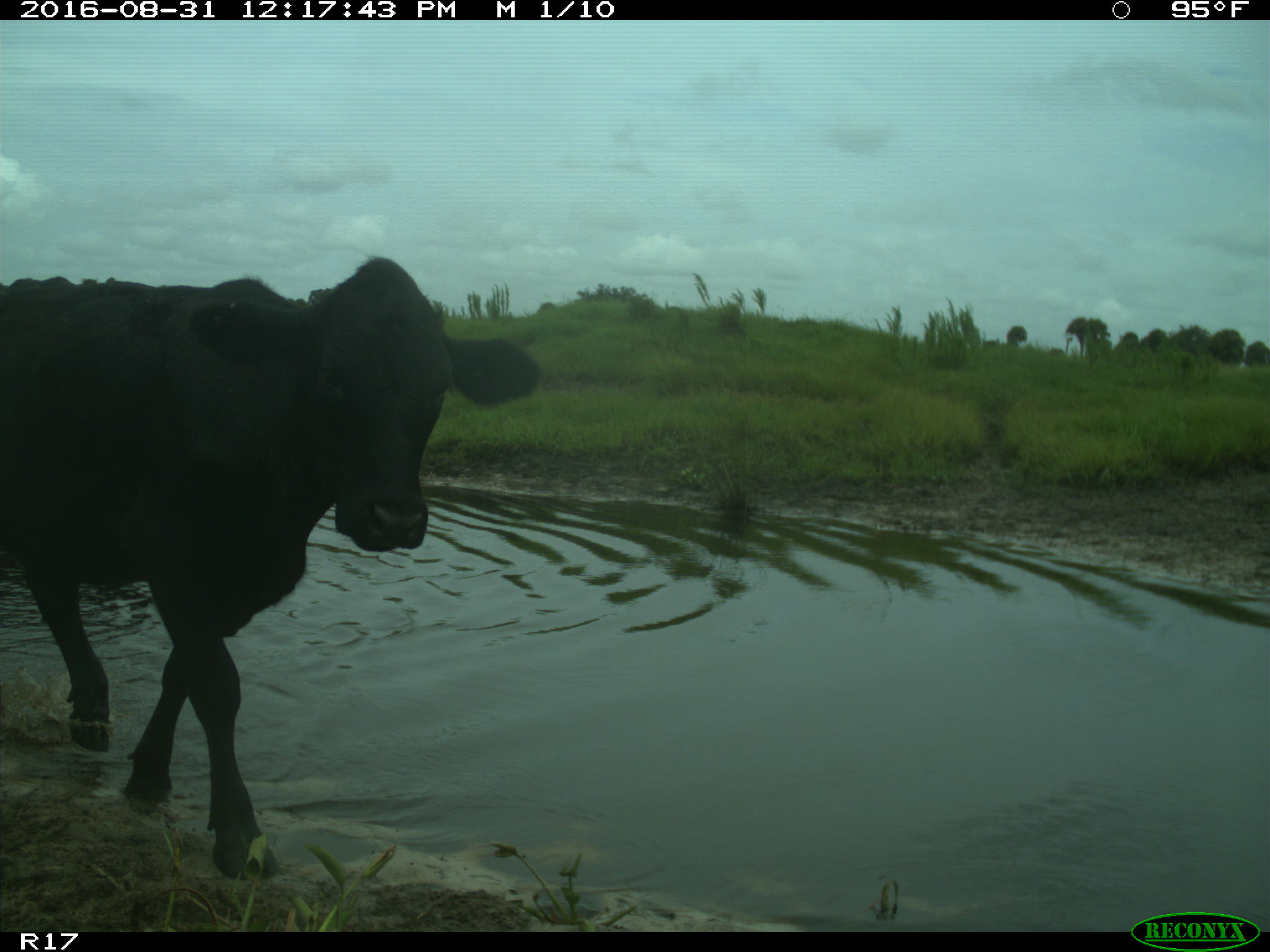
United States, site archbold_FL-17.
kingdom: Animalia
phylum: Chordata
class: Mammalia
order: Artiodactyla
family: Bovidae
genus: Bos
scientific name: Bos taurus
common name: domestic cow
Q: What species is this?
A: Bos taurus (domestic cow).